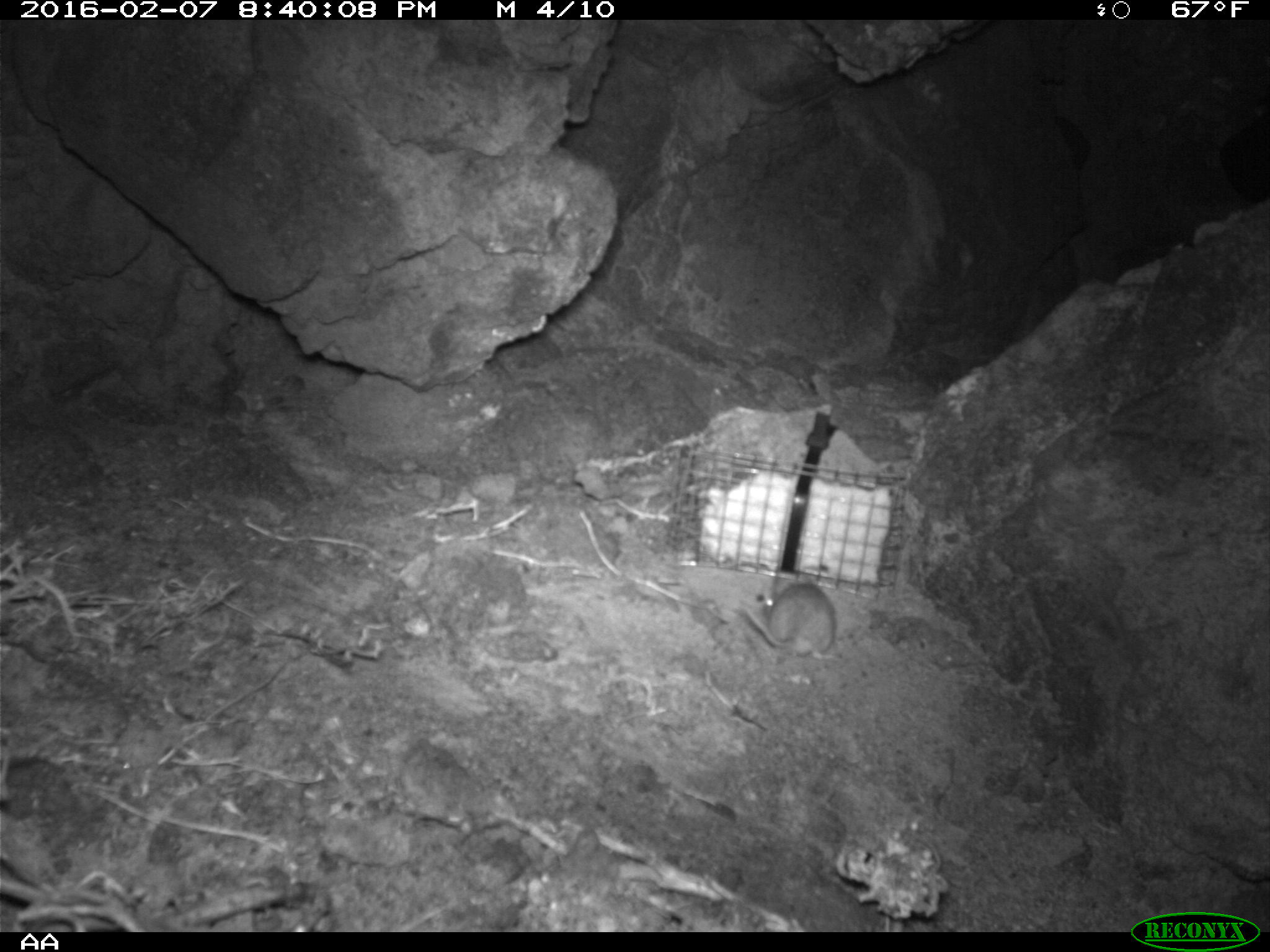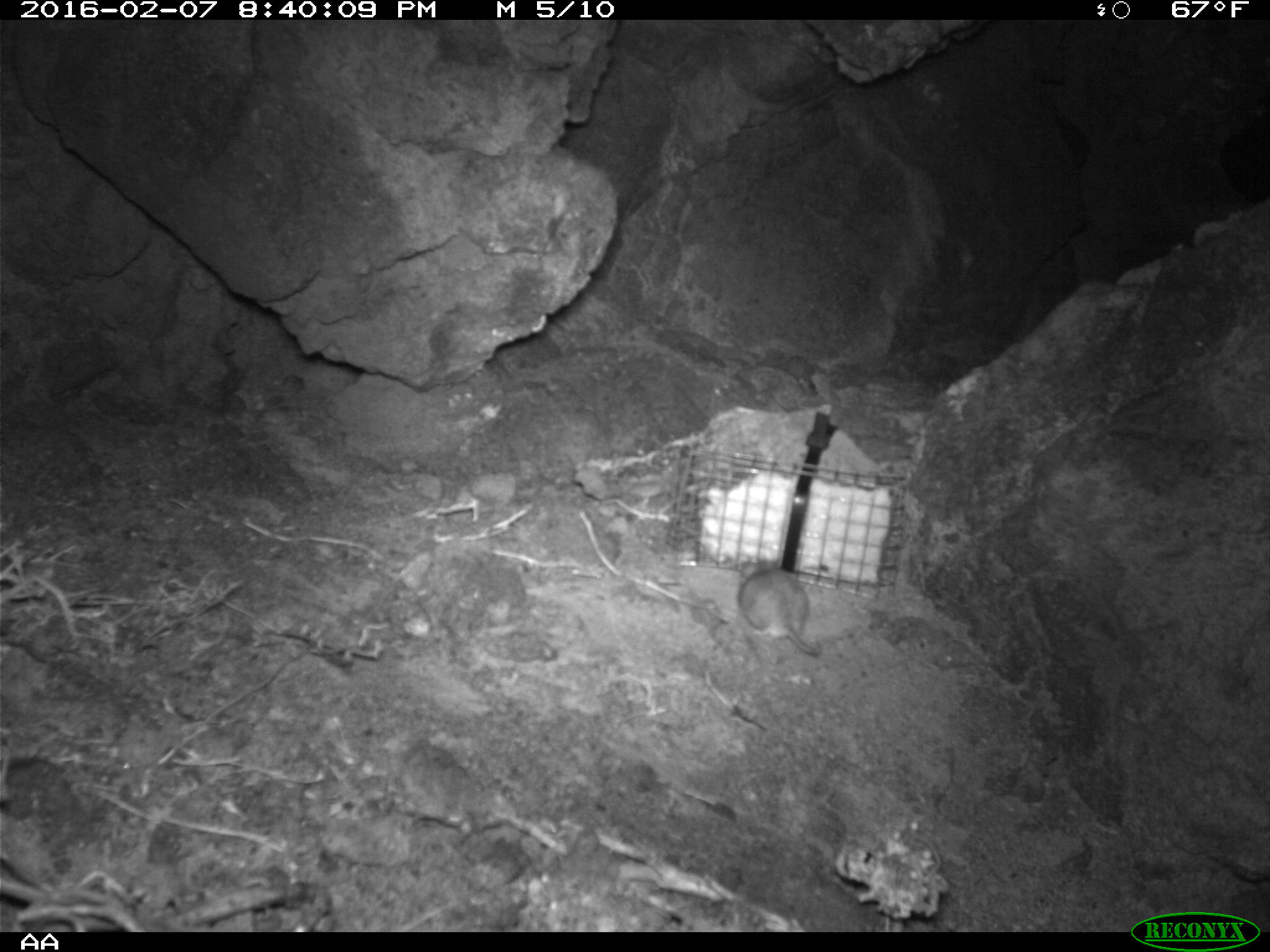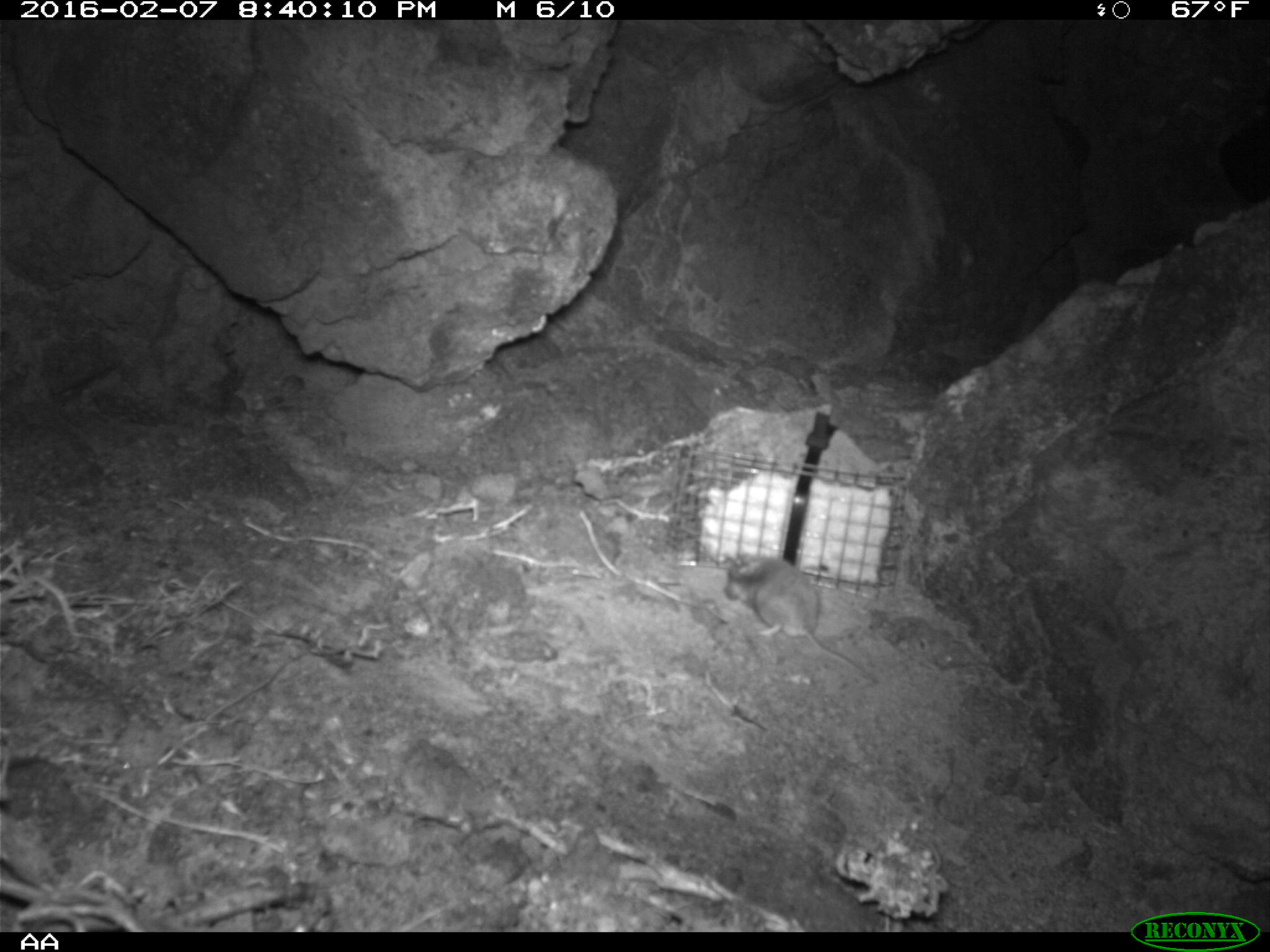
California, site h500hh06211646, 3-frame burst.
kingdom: Animalia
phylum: Chordata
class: Mammalia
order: Rodentia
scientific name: Rodentia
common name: rodent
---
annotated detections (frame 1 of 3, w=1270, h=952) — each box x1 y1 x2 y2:
rodent: 742 568 840 664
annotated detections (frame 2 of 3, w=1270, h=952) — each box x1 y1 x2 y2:
rodent: 737 558 820 654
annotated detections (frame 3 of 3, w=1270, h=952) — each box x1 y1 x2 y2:
rodent: 721 544 877 688